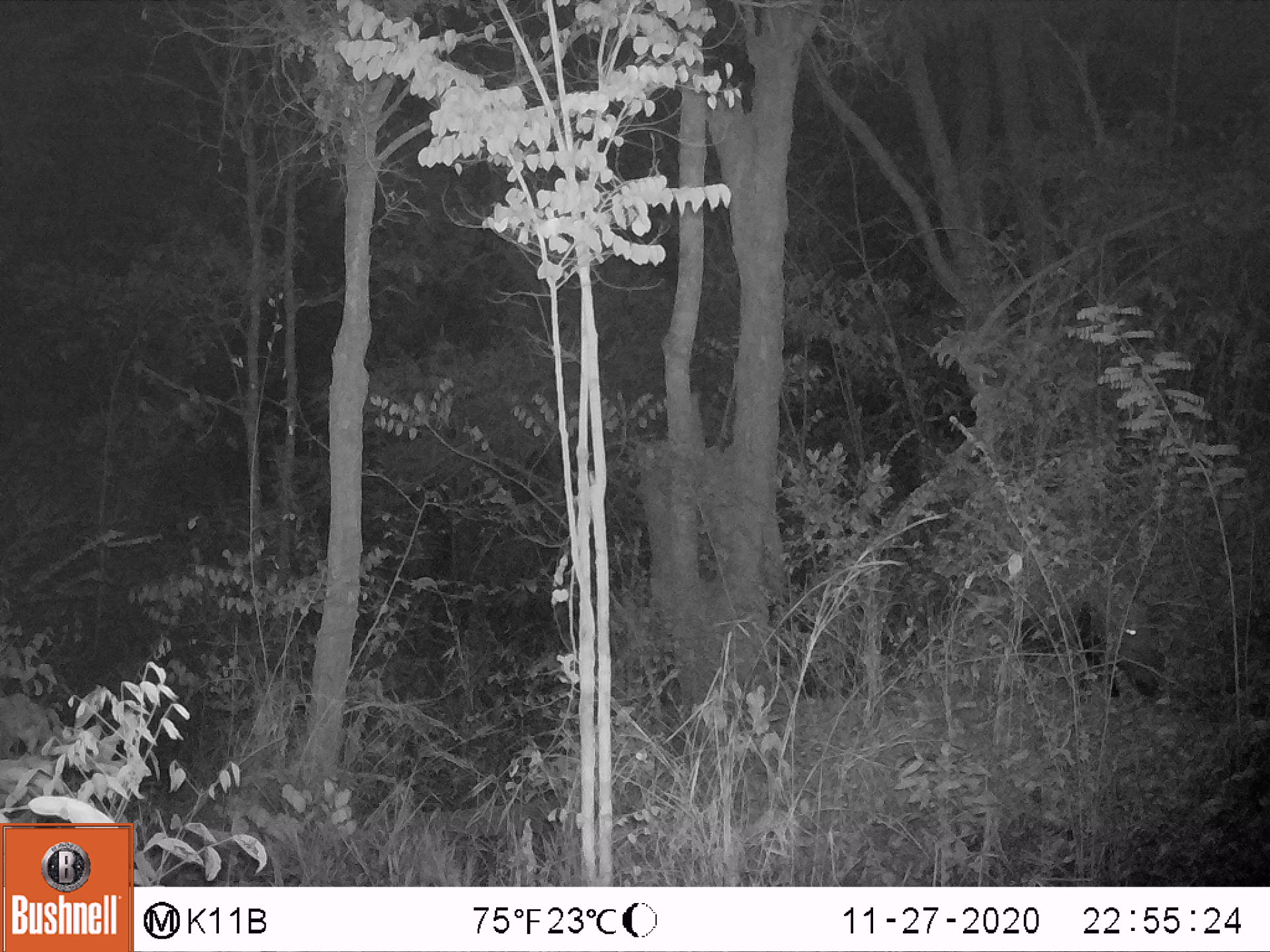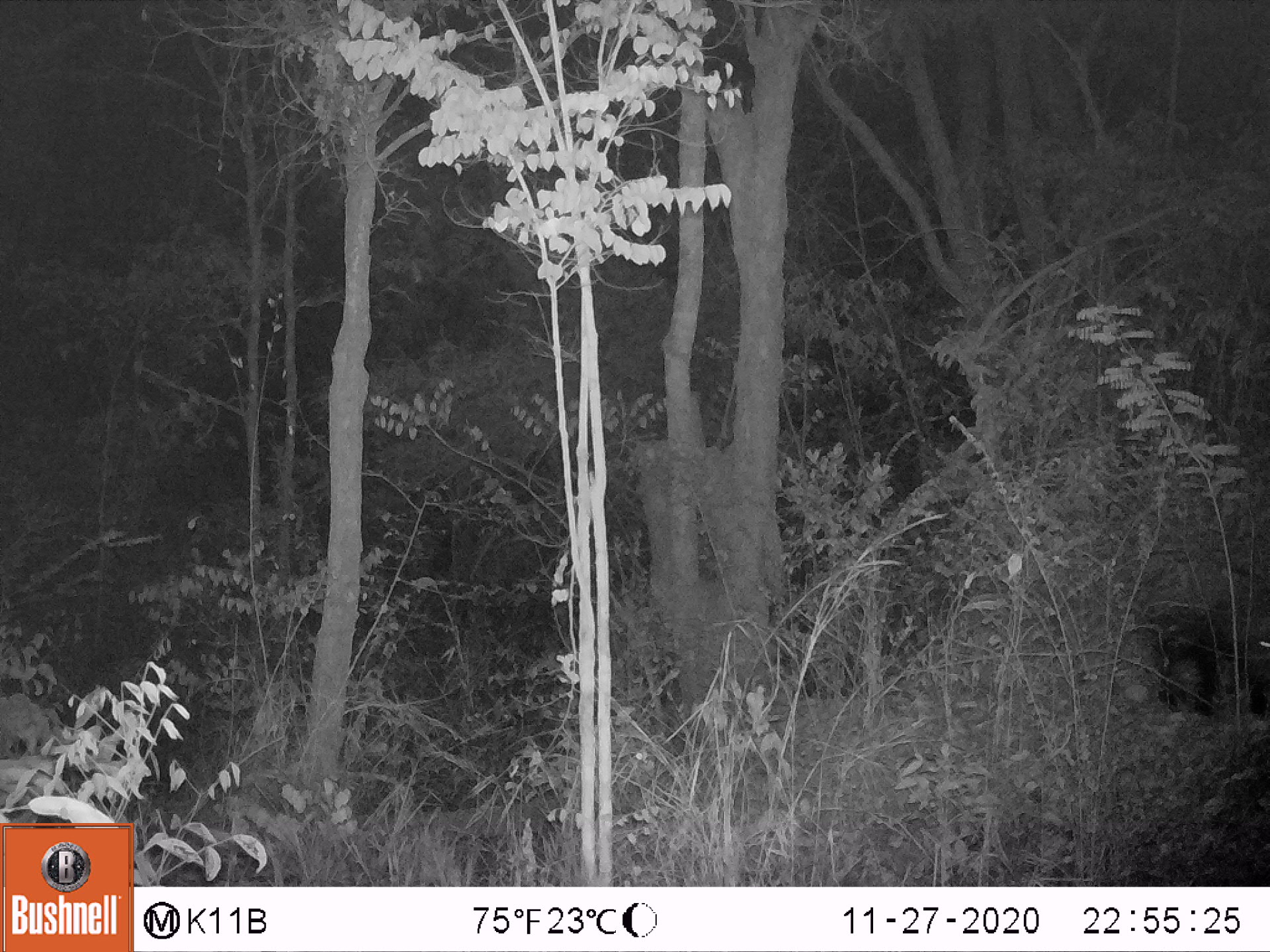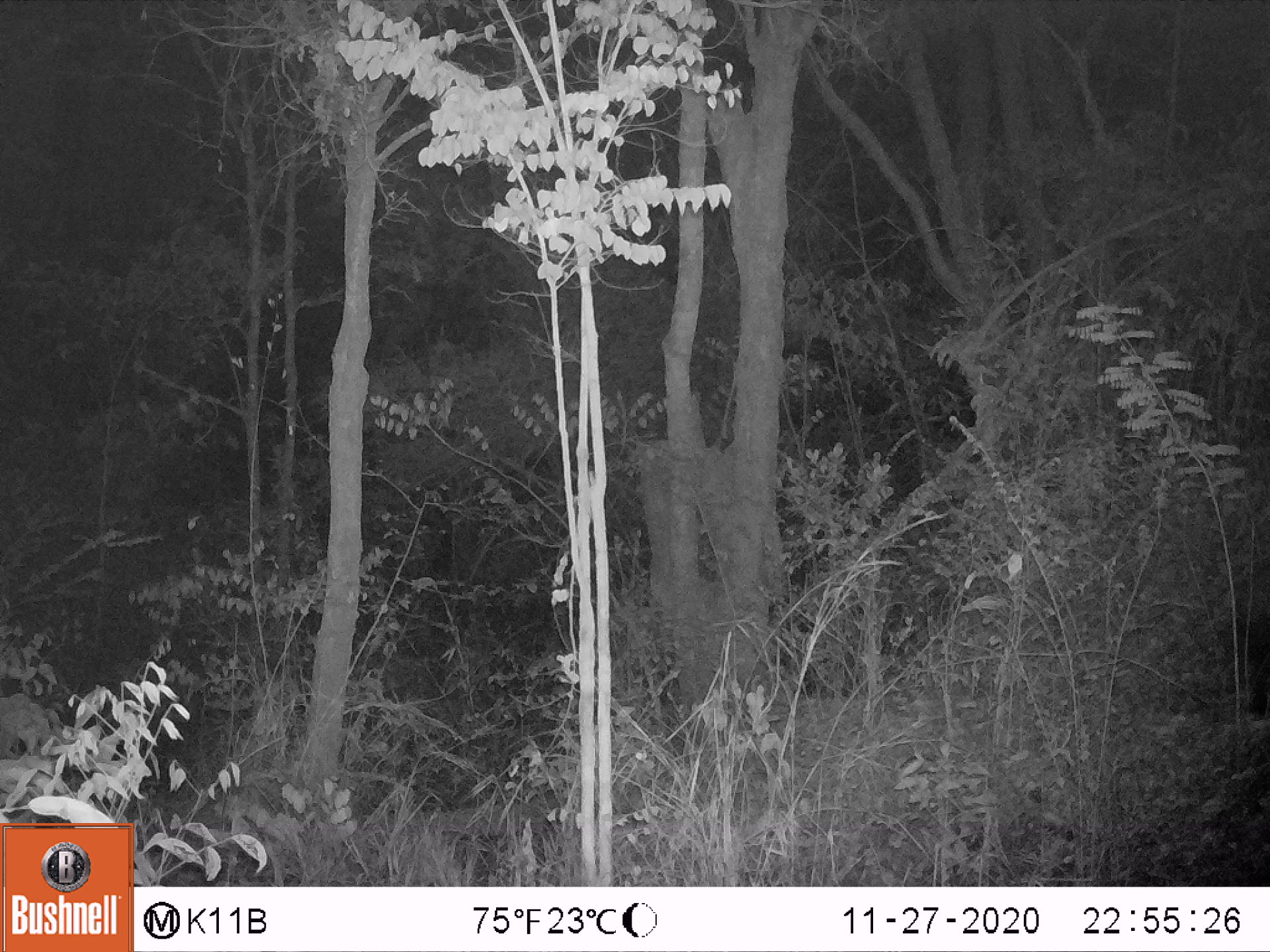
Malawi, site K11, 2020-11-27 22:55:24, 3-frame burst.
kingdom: Animalia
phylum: Chordata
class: Mammalia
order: Artiodactyla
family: Suidae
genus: Potamochoerus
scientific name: Potamochoerus larvatus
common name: bushpig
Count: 1.